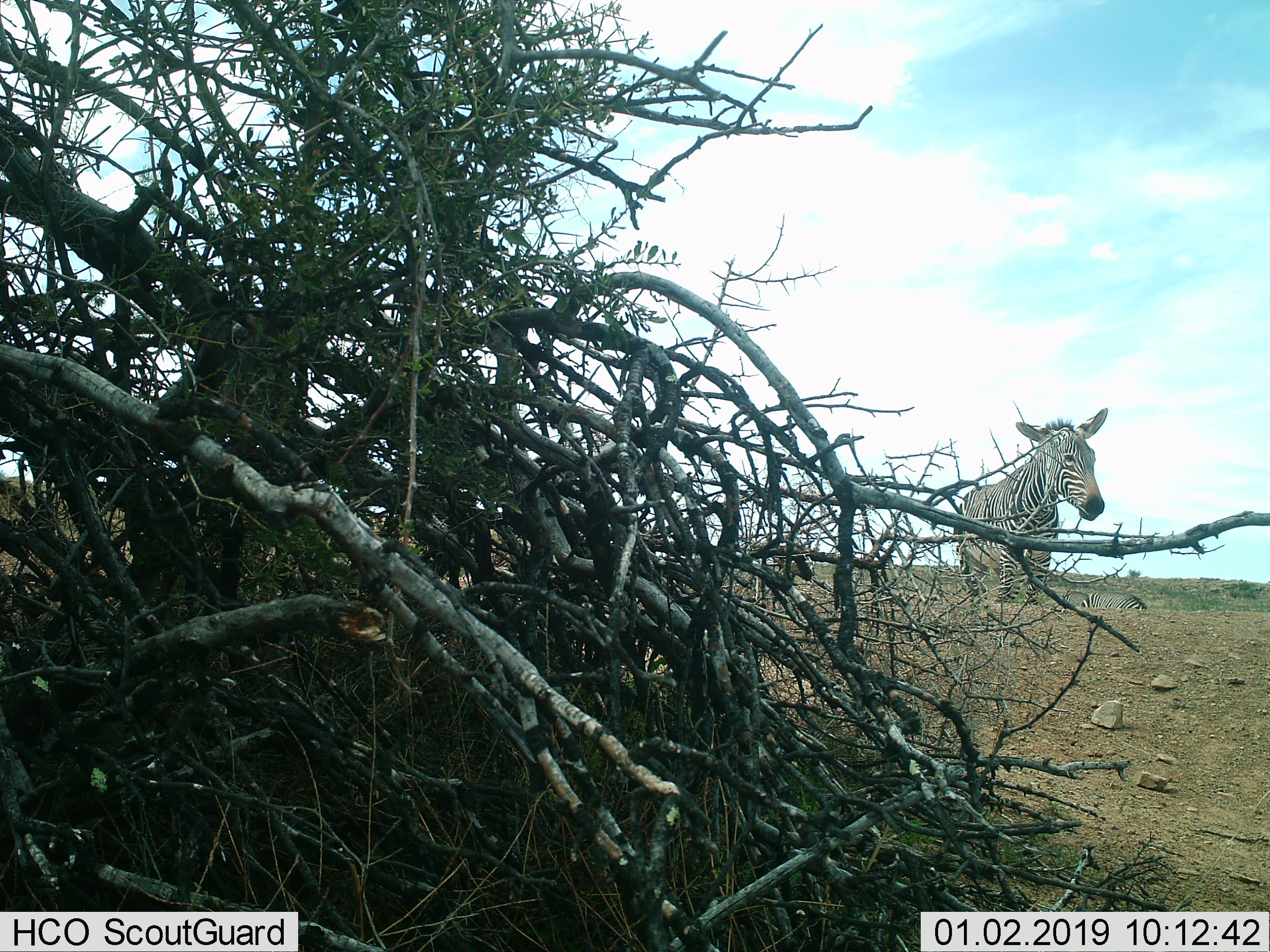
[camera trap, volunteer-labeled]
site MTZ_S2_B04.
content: unidentified animal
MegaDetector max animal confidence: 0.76